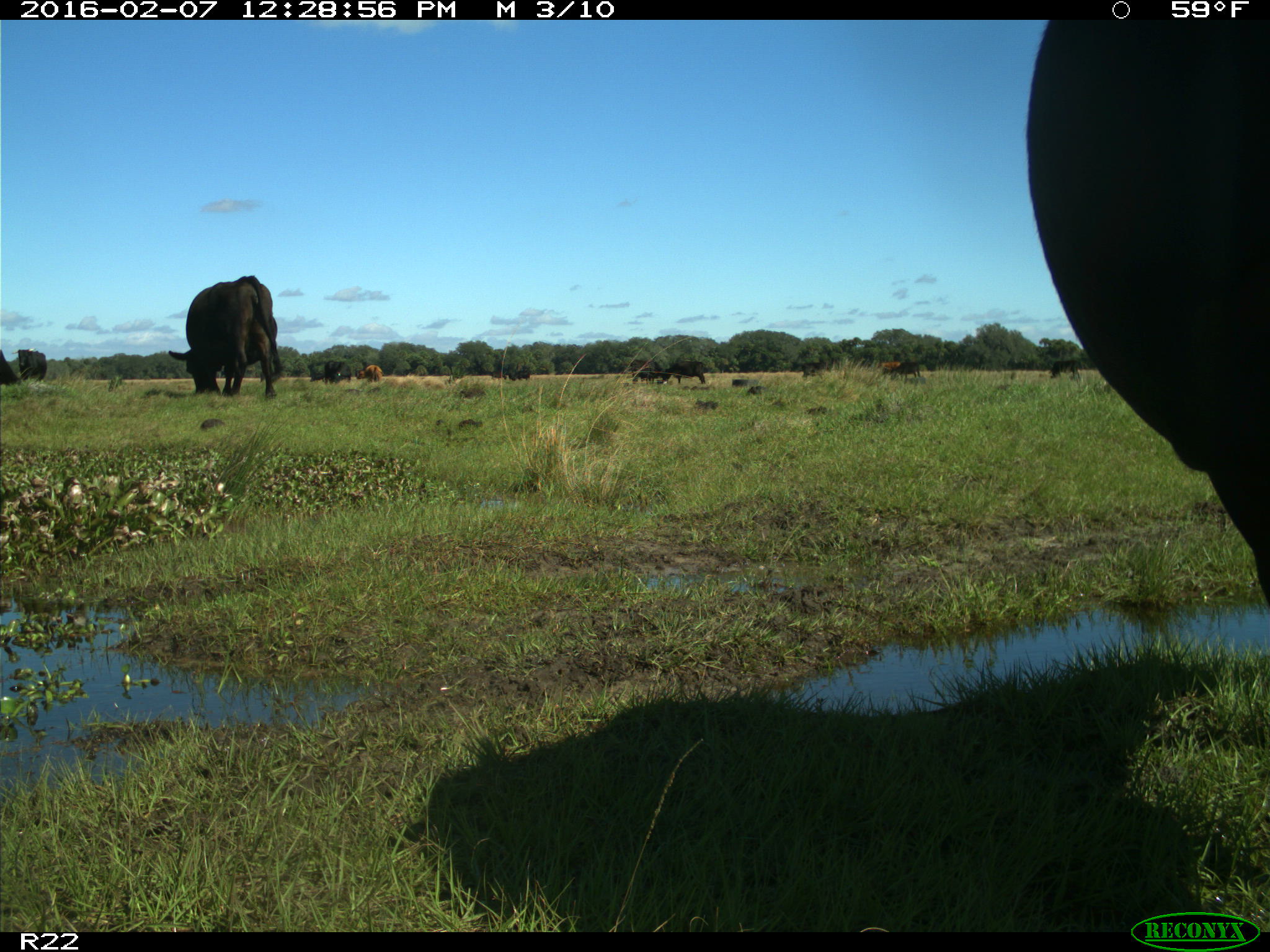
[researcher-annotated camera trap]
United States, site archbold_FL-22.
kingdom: Animalia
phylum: Chordata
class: Mammalia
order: Artiodactyla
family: Bovidae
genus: Bos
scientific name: Bos taurus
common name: domestic cow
Bos taurus (domestic cow).